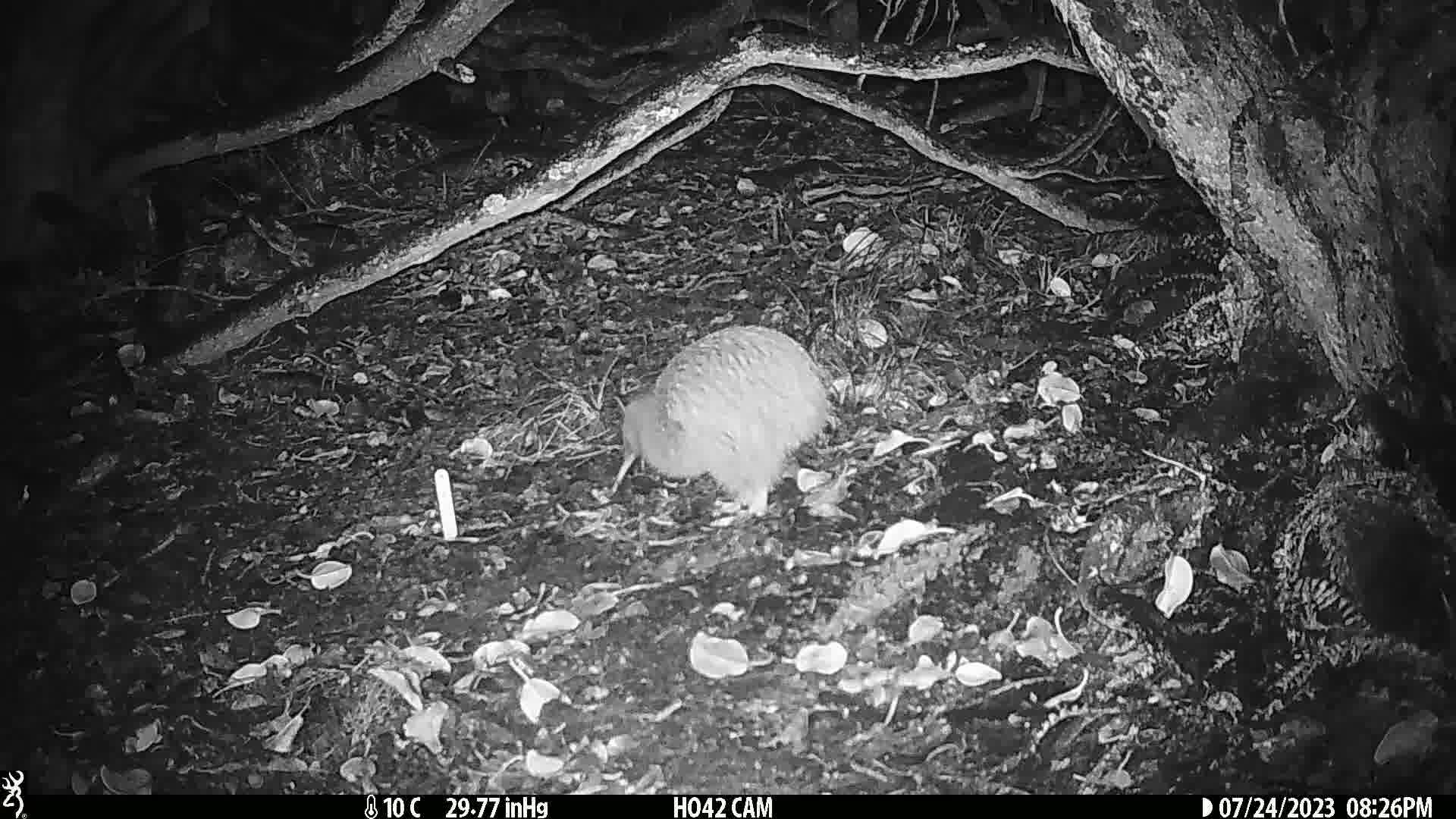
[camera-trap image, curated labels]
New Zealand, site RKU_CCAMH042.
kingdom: Animalia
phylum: Chordata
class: Aves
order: Apterygiformes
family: Apterygidae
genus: Apteryx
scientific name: Apteryx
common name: kiwi